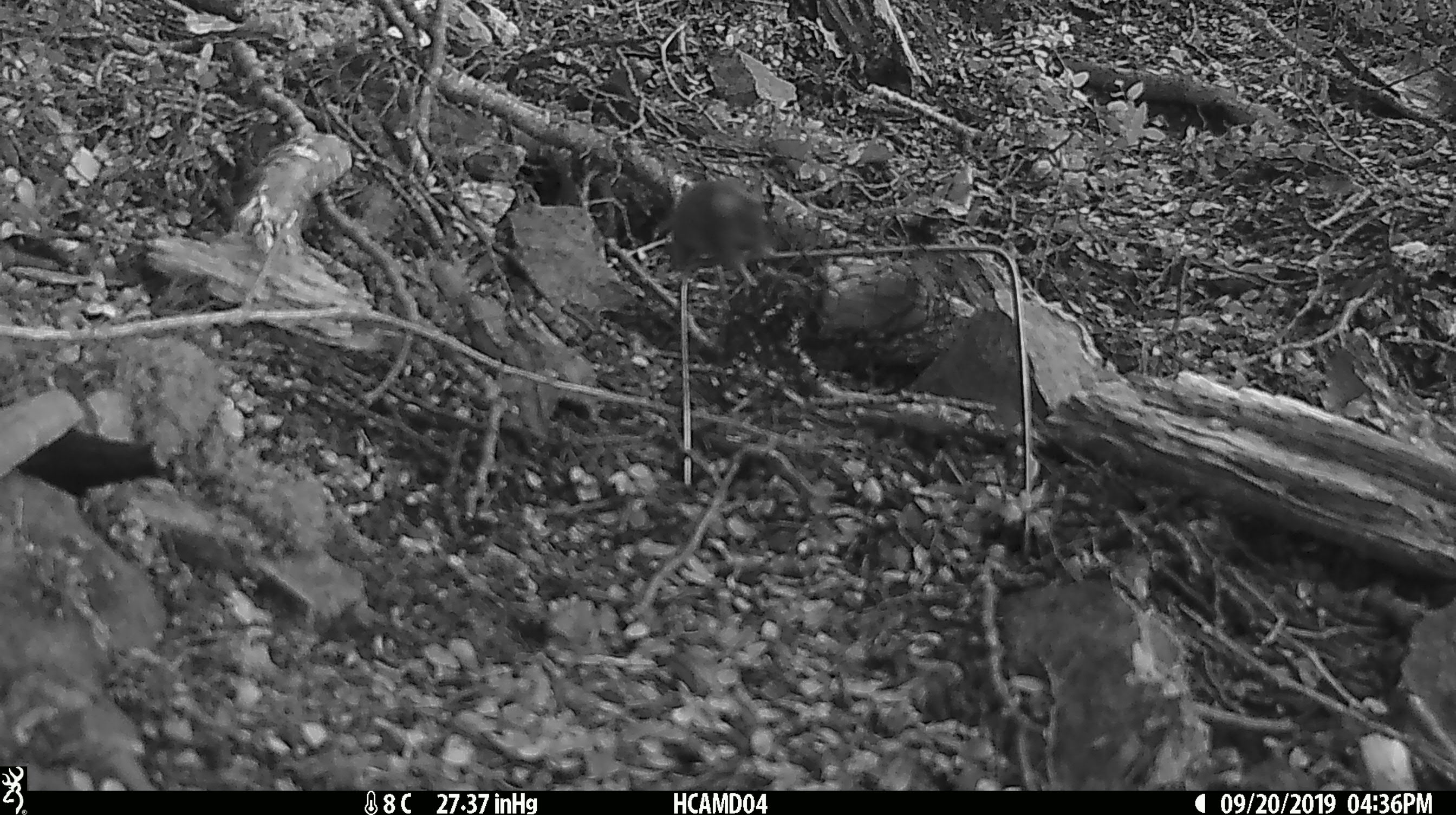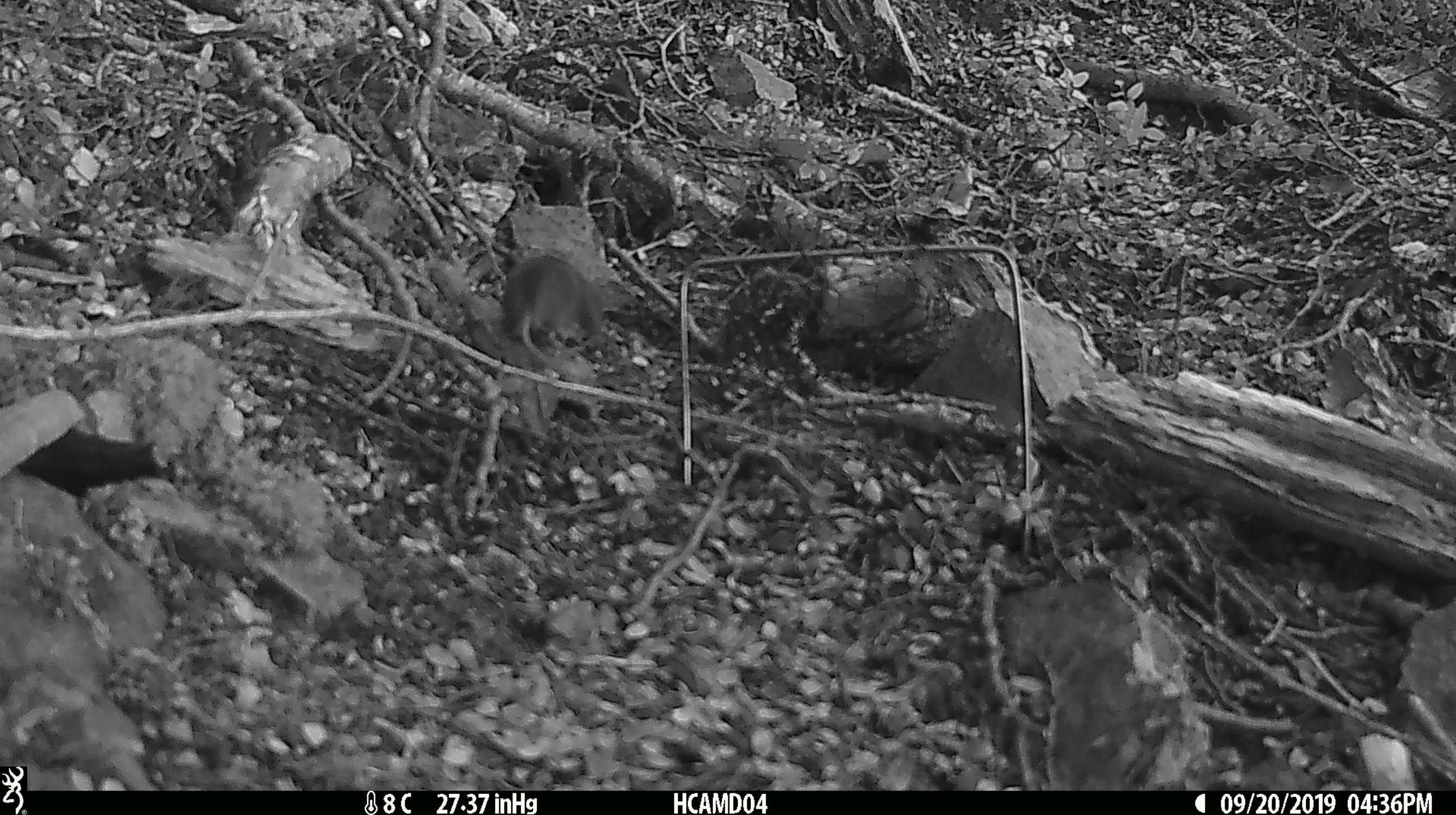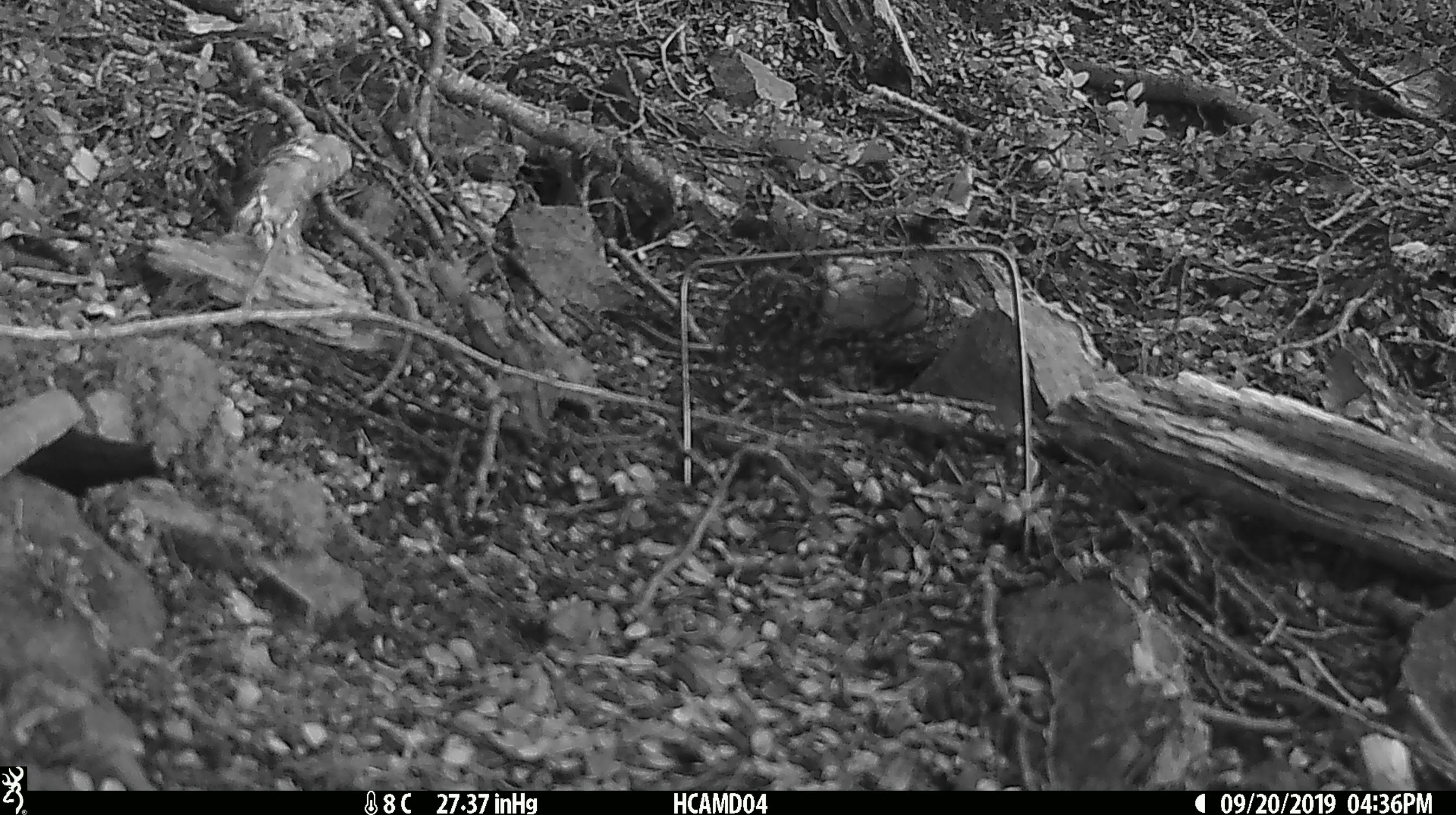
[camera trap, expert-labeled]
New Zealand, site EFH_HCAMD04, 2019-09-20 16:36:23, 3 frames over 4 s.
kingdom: Animalia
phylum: Chordata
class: Mammalia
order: Rodentia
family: Muridae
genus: Mus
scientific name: Mus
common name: mouse